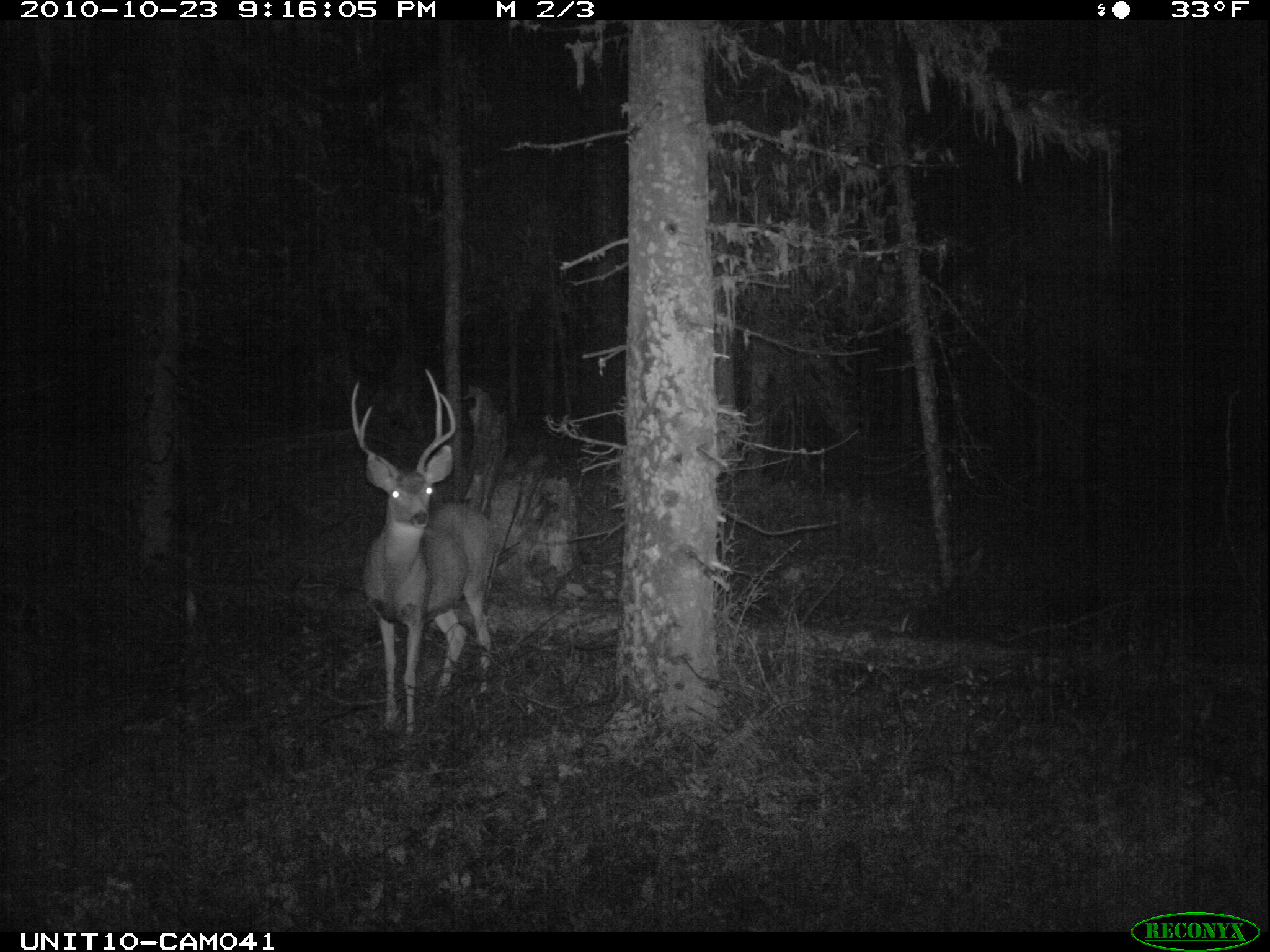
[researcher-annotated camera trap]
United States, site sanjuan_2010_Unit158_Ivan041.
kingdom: Animalia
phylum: Chordata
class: Mammalia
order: Artiodactyla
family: Cervidae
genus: Odocoileus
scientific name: Odocoileus hemionus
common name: mule deer